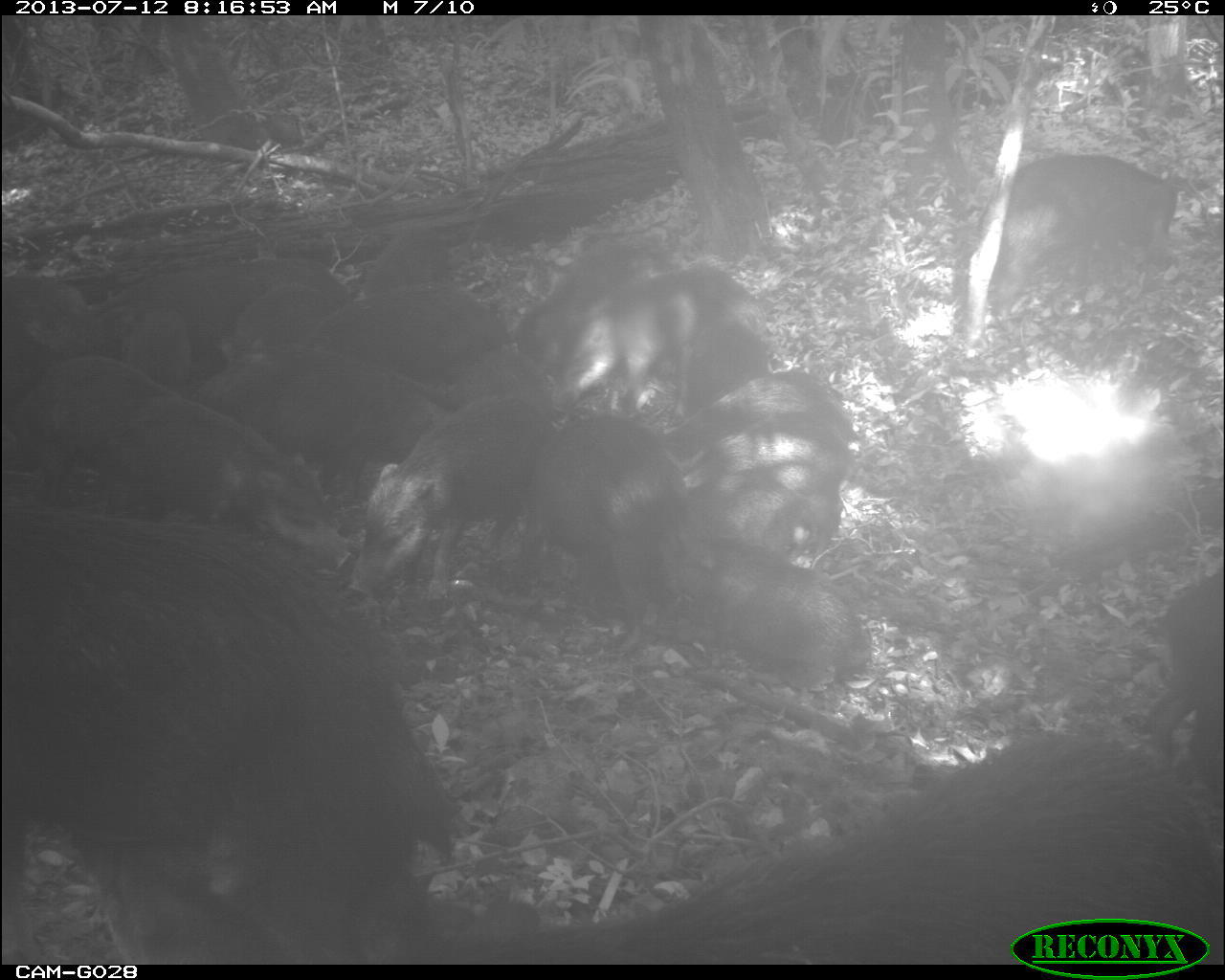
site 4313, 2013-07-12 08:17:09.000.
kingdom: Animalia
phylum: Chordata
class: Mammalia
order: Artiodactyla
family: Tayassuidae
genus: Tayassu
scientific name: Tayassu pecari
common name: white-lipped peccary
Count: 25.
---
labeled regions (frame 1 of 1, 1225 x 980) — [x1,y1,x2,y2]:
group: [0,147,1221,963]